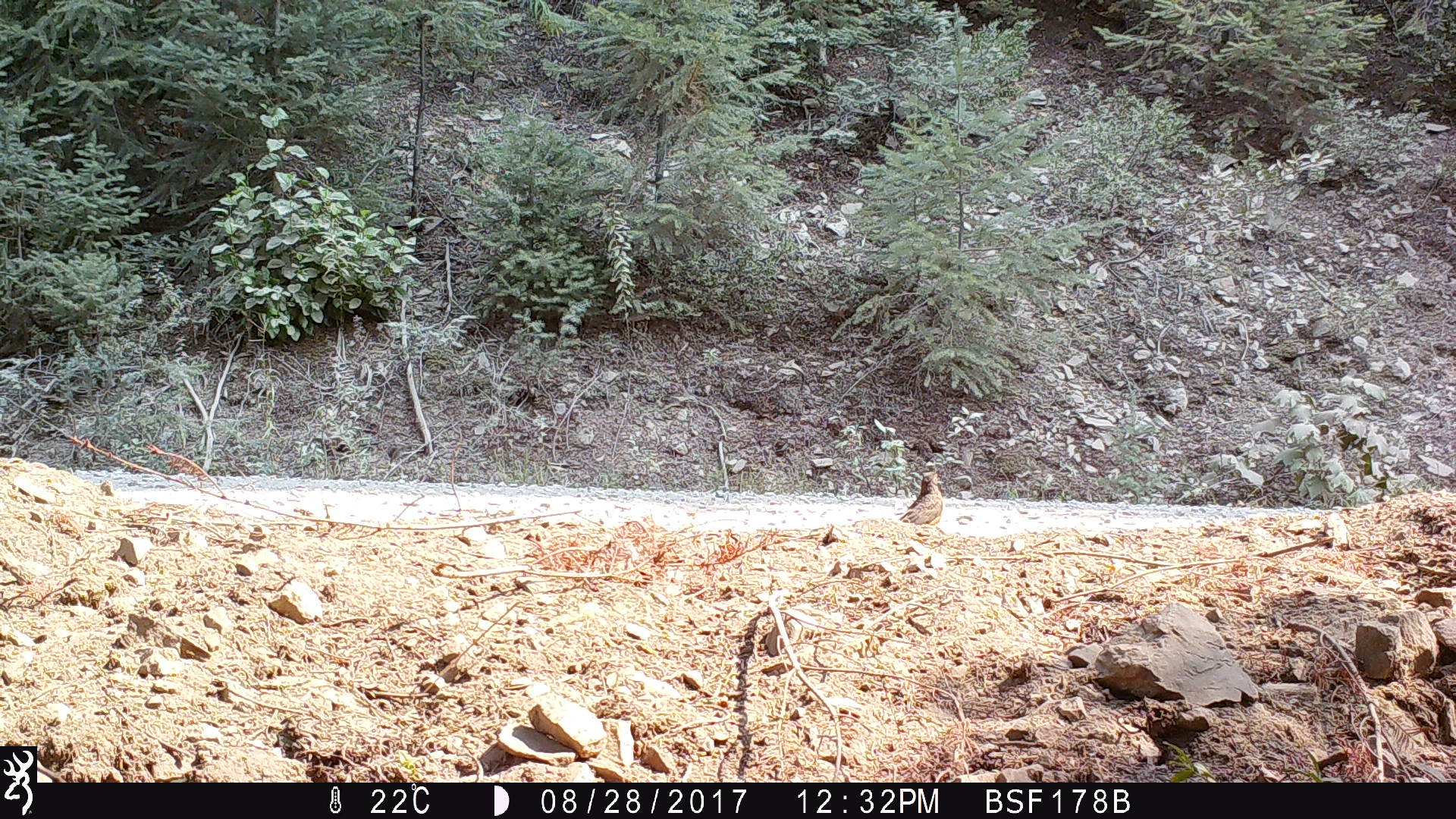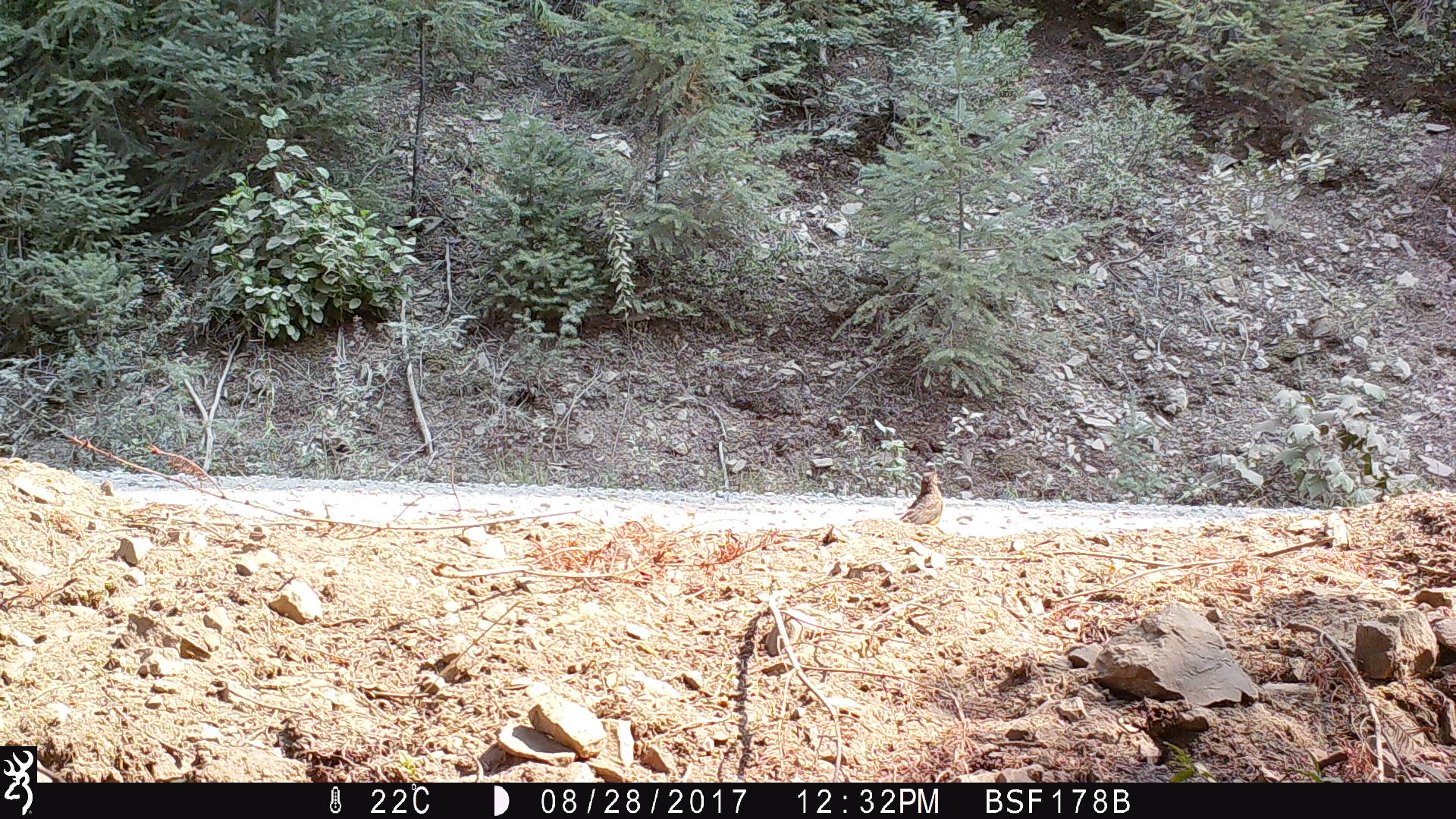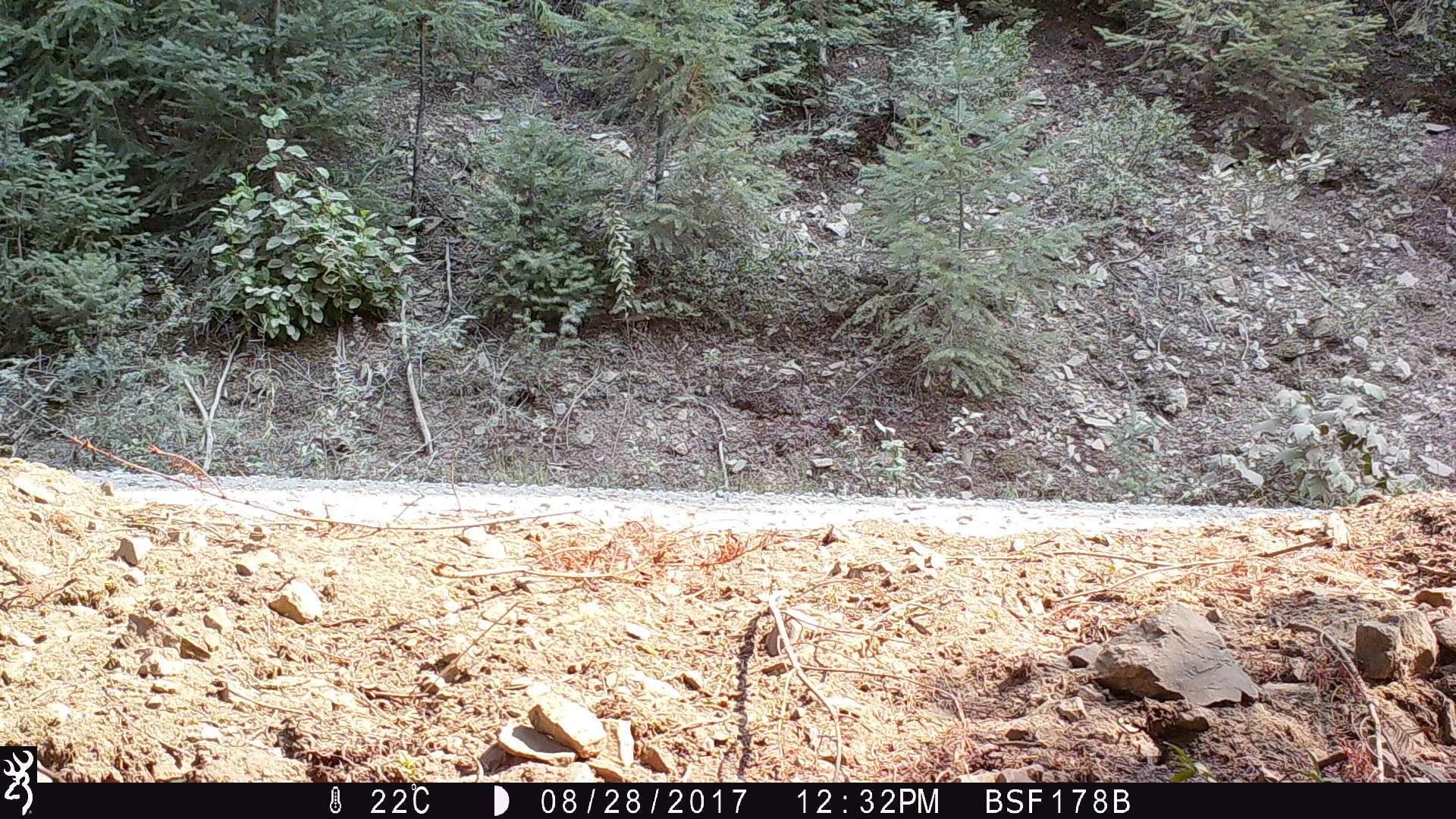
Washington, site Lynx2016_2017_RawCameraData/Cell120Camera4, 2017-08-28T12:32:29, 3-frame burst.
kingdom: Animalia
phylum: Chordata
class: Aves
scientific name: Aves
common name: birds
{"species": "Aves (birds)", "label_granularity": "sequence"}